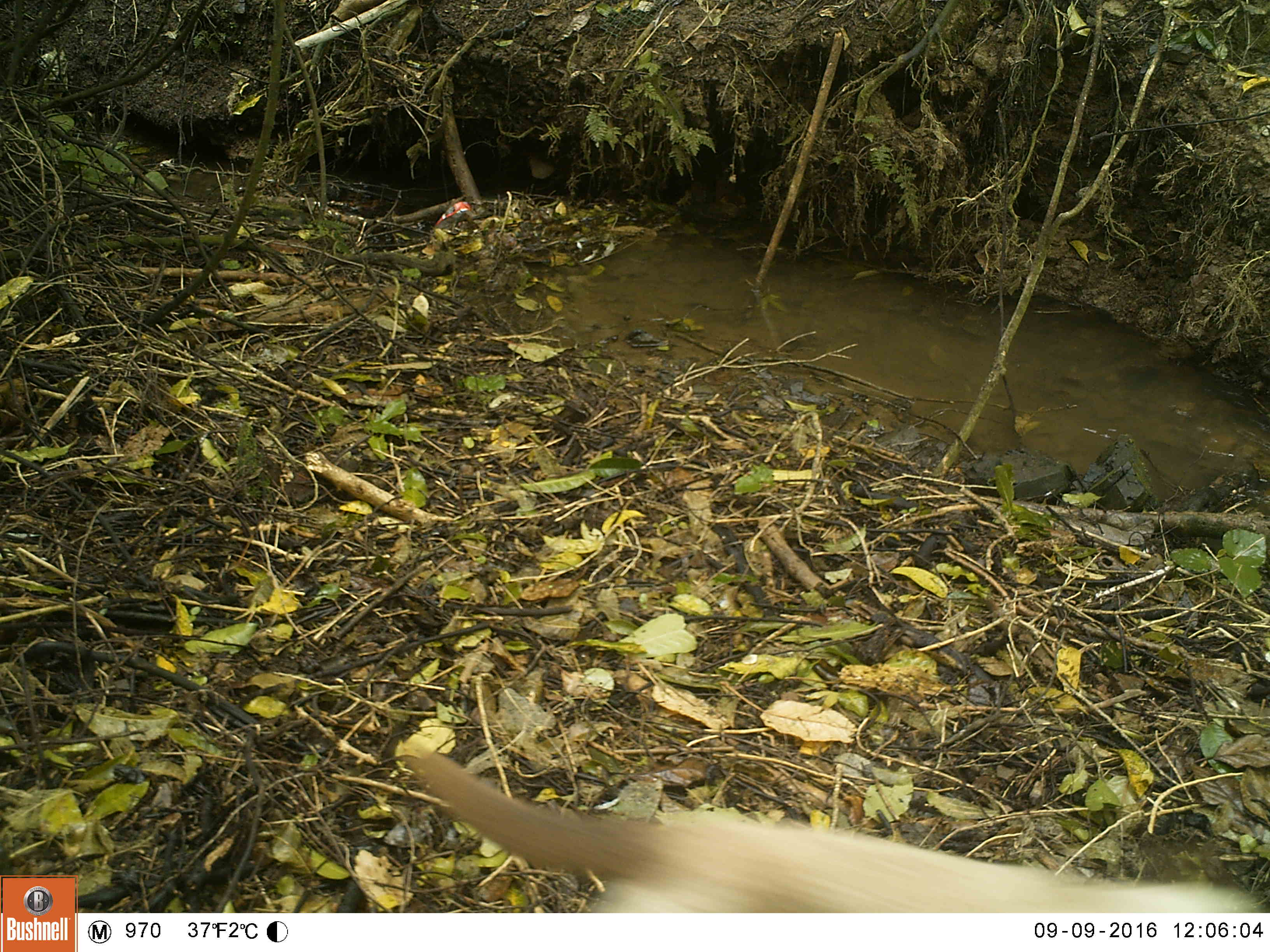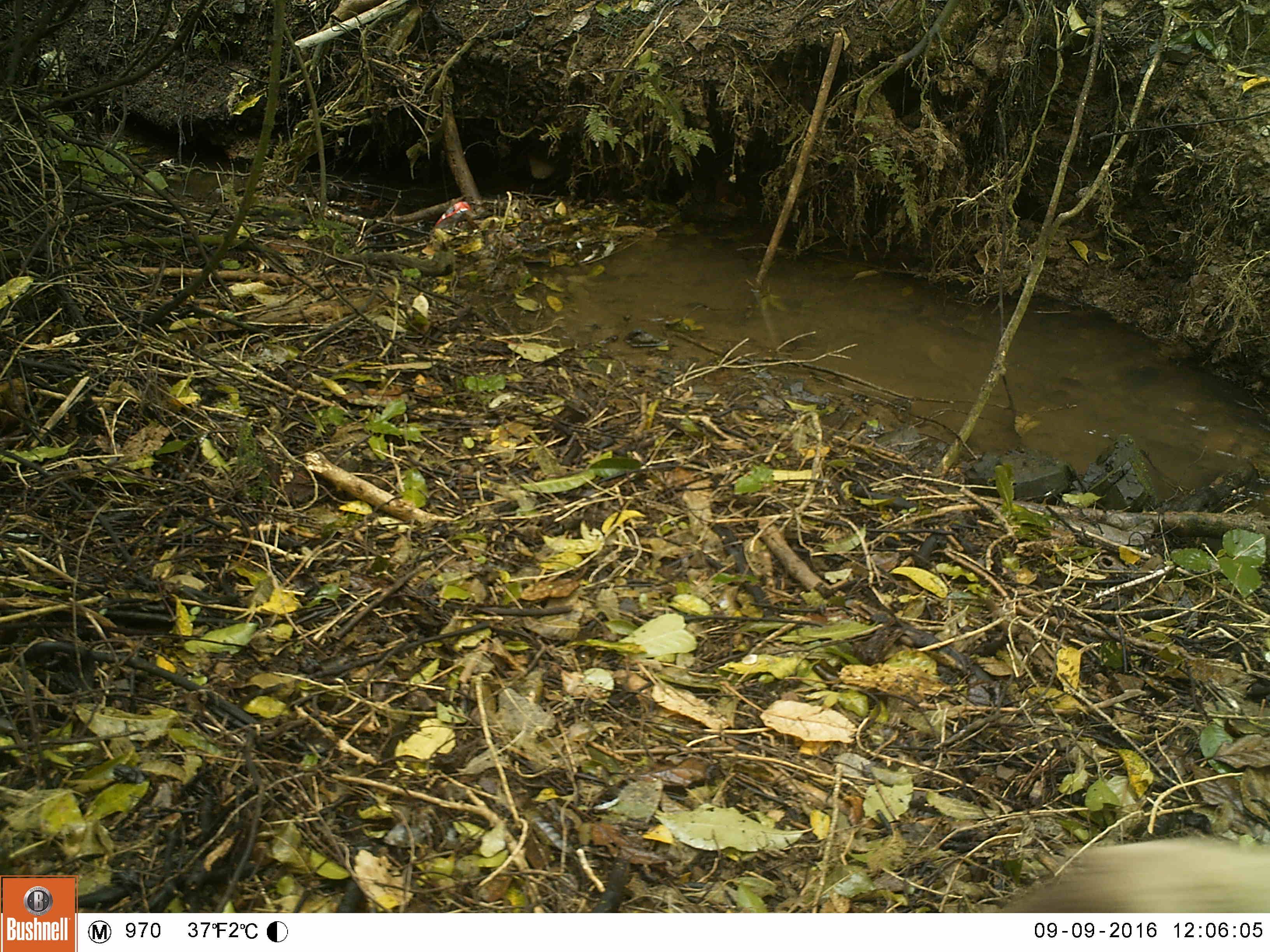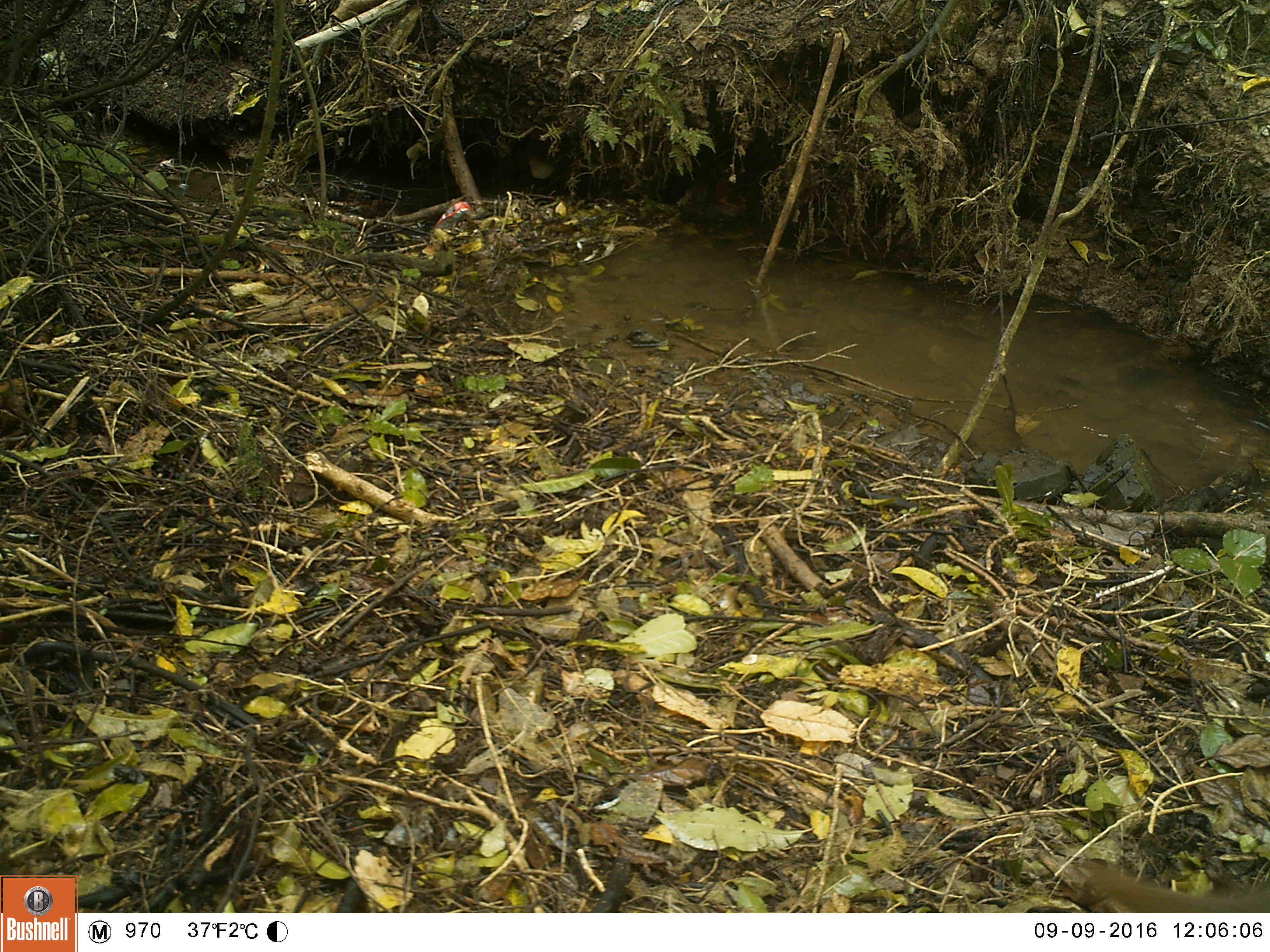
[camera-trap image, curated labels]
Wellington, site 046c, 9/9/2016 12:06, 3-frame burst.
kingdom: Animalia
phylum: Chordata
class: Mammalia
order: Carnivora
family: Felidae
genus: Felis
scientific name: Felis catus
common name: cat